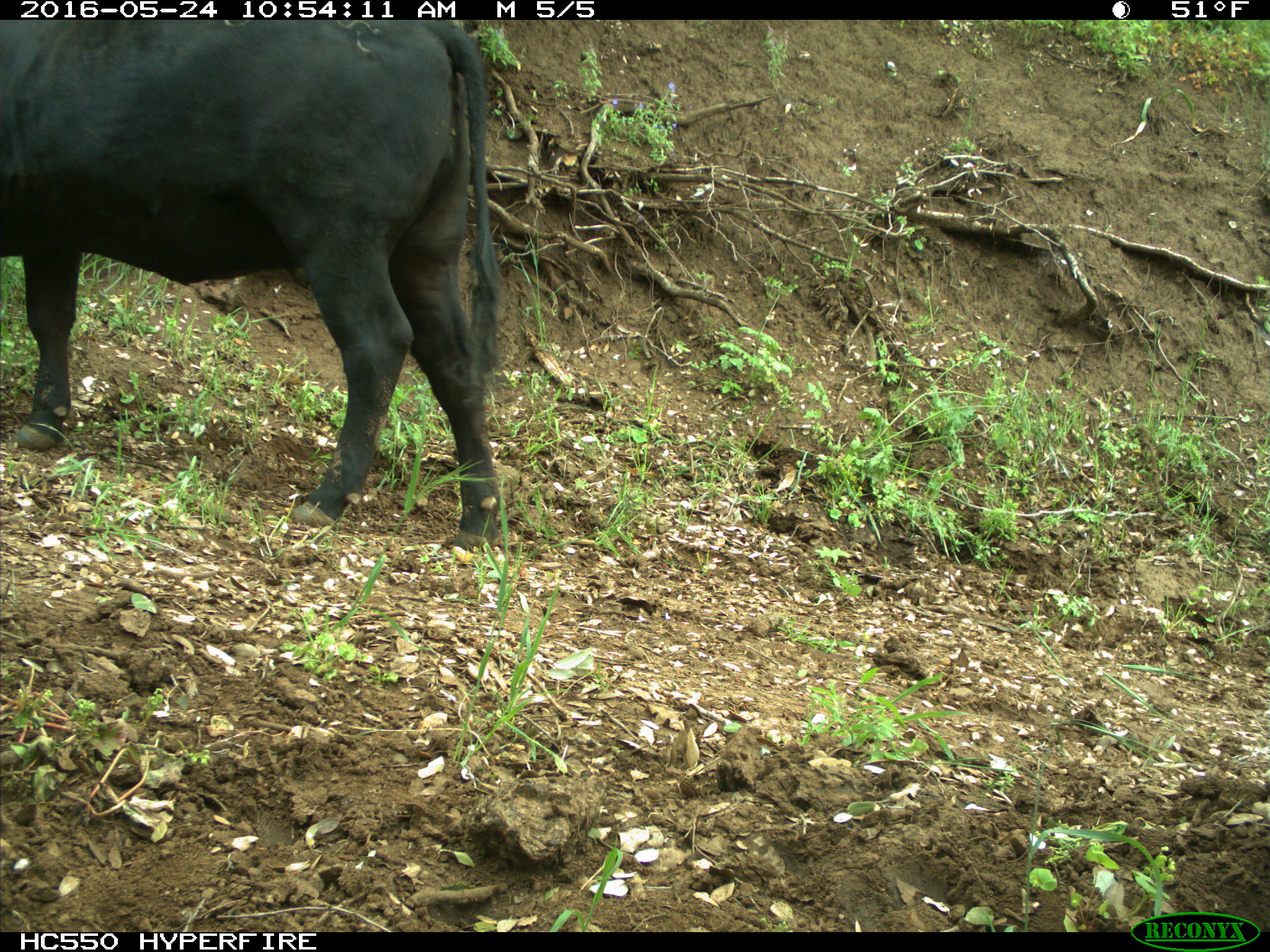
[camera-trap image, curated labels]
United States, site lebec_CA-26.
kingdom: Animalia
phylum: Chordata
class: Mammalia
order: Artiodactyla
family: Bovidae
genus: Bos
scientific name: Bos taurus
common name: domestic cow